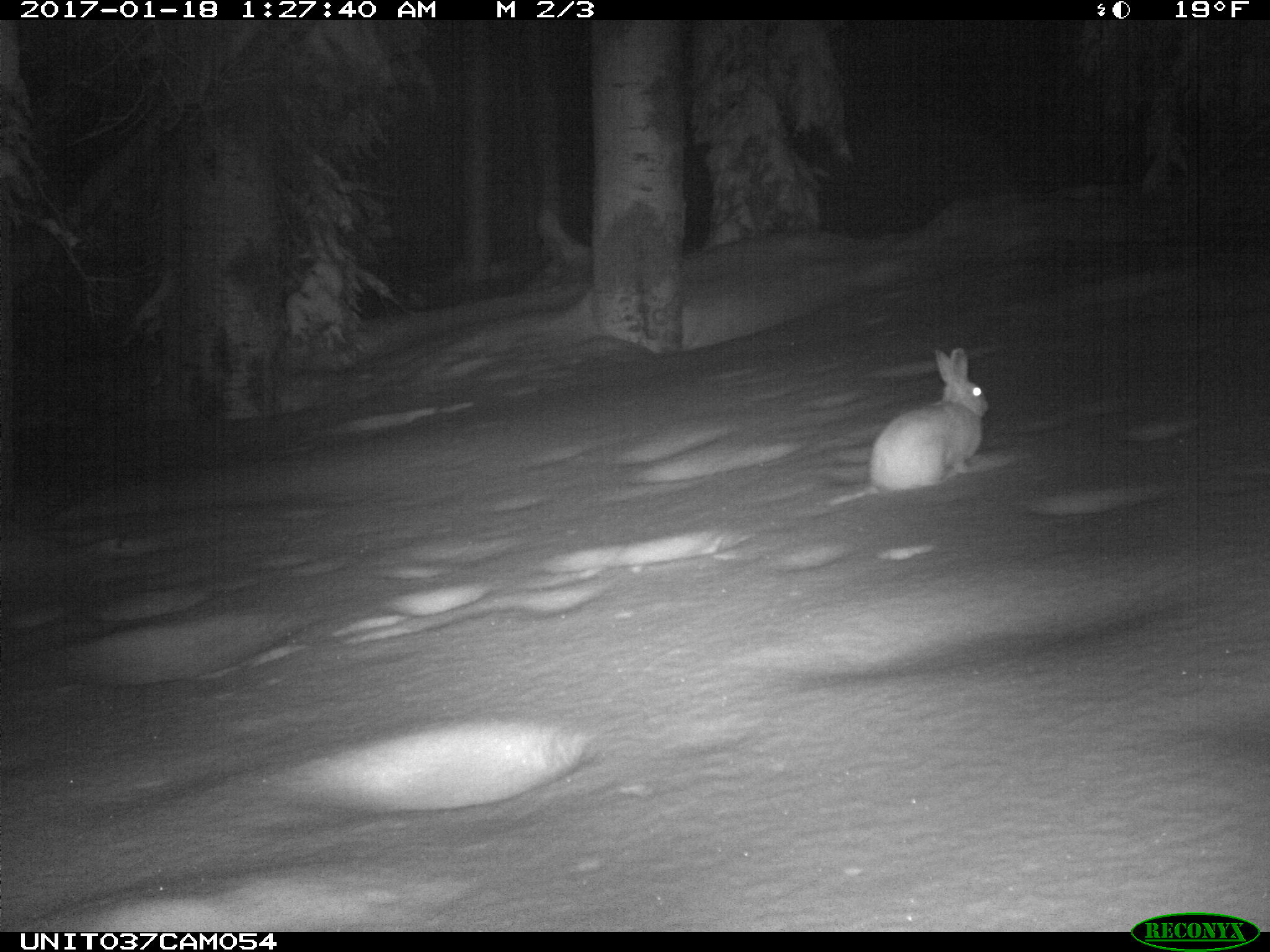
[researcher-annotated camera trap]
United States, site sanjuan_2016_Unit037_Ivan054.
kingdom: Animalia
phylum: Chordata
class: Mammalia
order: Lagomorpha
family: Leporidae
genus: Lepus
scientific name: Lepus americanus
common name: snowshoe hare